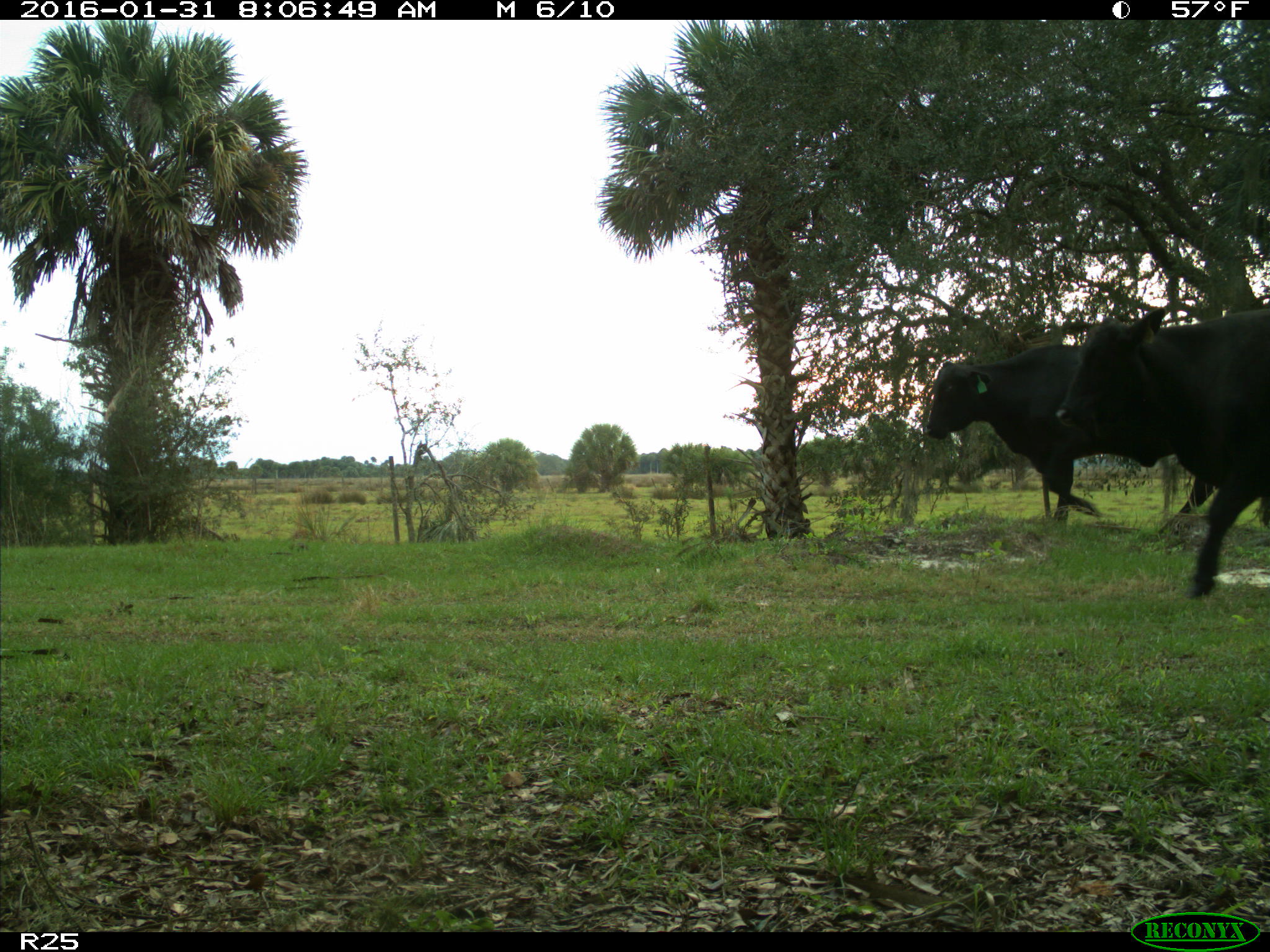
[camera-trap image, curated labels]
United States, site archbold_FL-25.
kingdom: Animalia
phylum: Chordata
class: Mammalia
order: Artiodactyla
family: Bovidae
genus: Bos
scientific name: Bos taurus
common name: domestic cow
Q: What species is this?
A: Bos taurus (domestic cow).